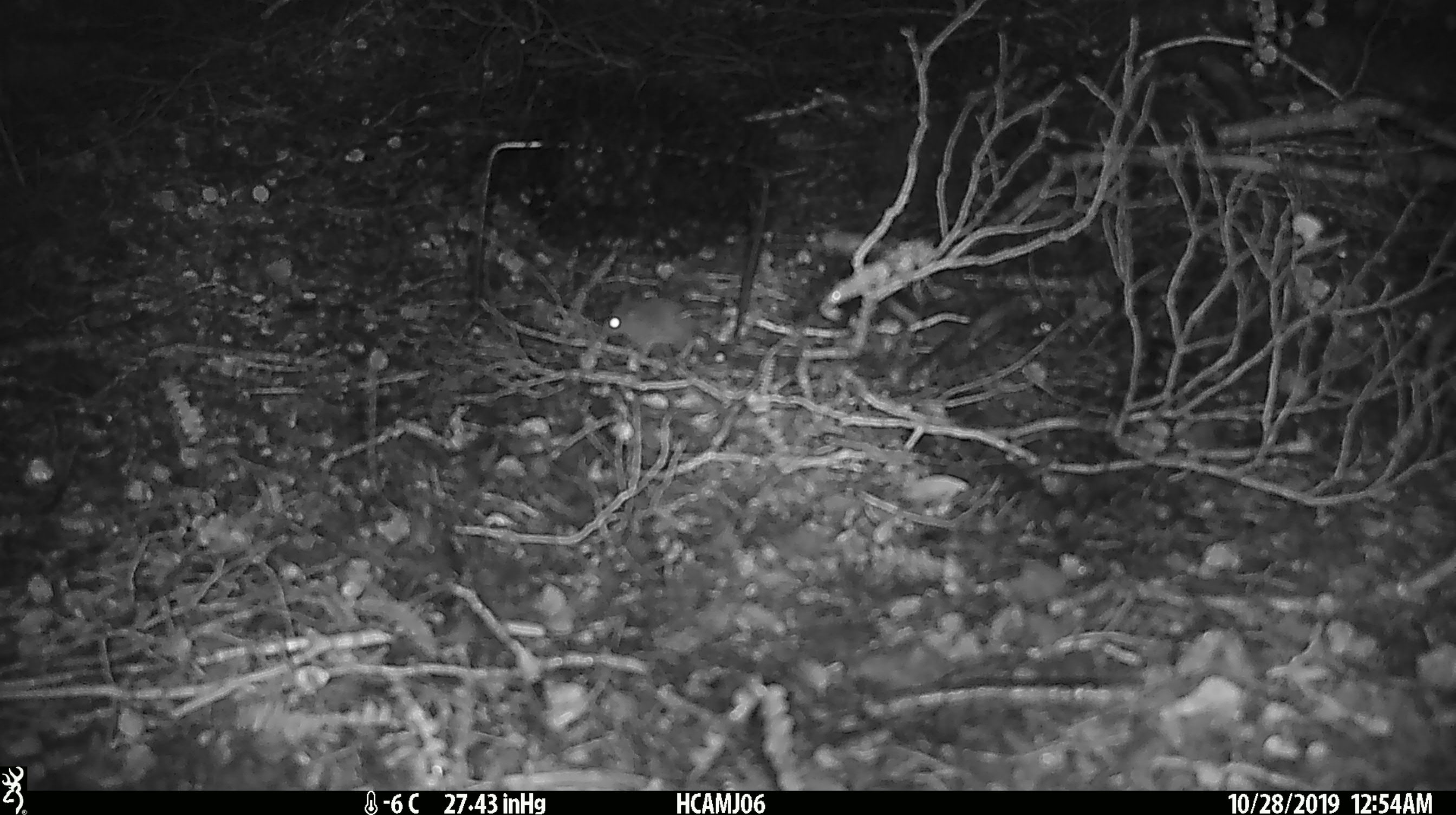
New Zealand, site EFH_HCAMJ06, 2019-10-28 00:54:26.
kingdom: Animalia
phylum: Chordata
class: Mammalia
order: Rodentia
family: Muridae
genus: Mus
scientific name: Mus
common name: mouse